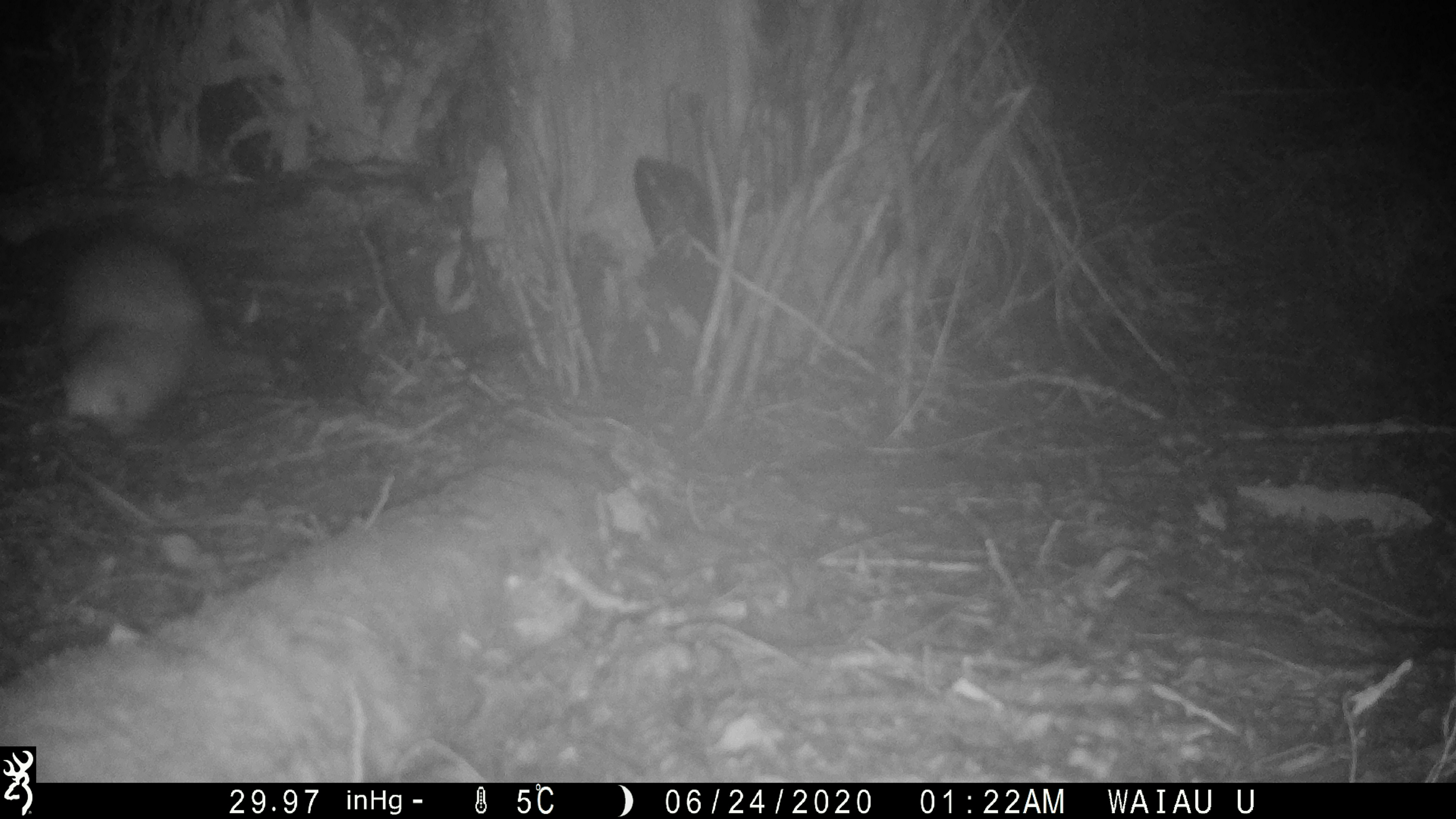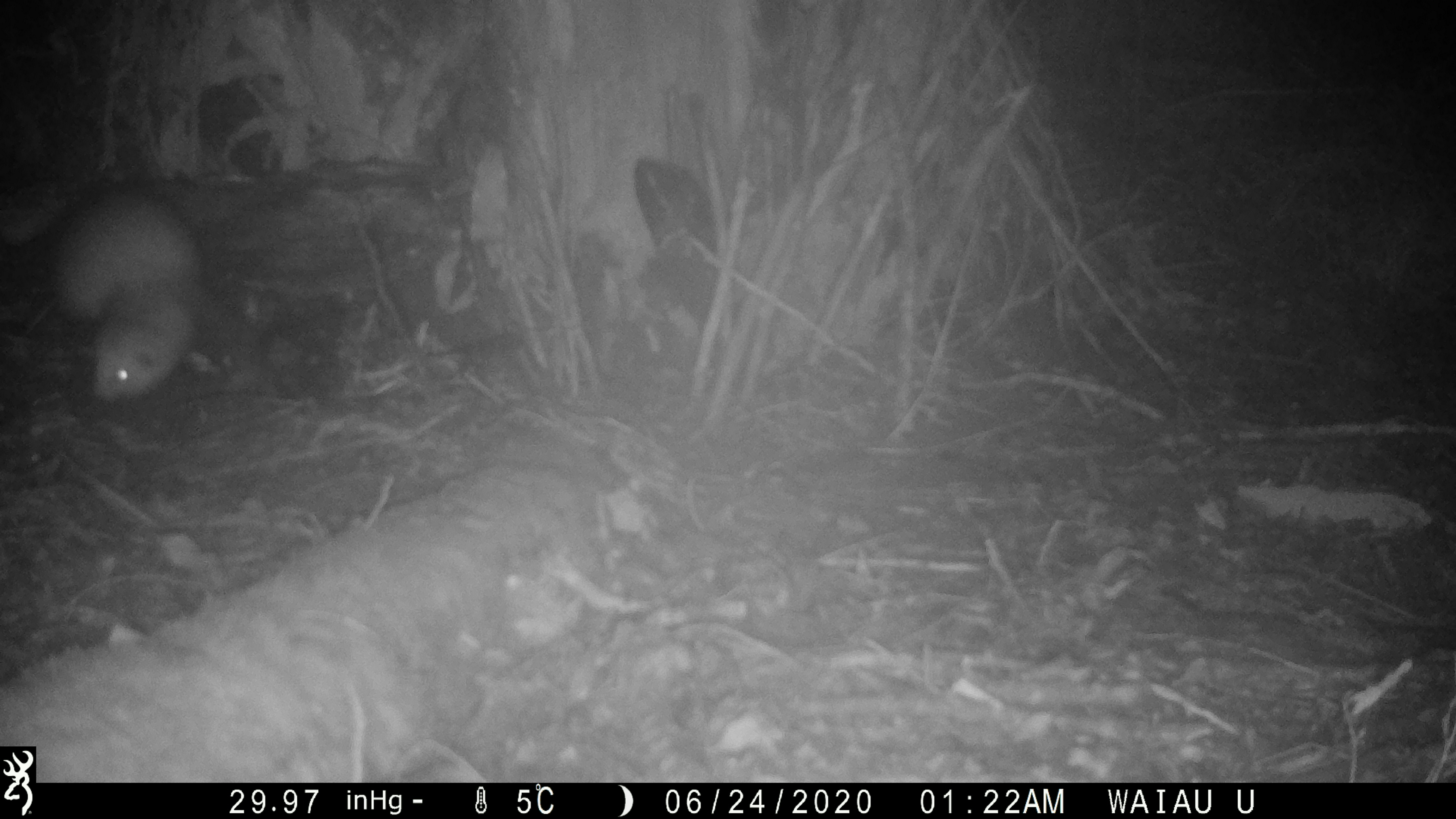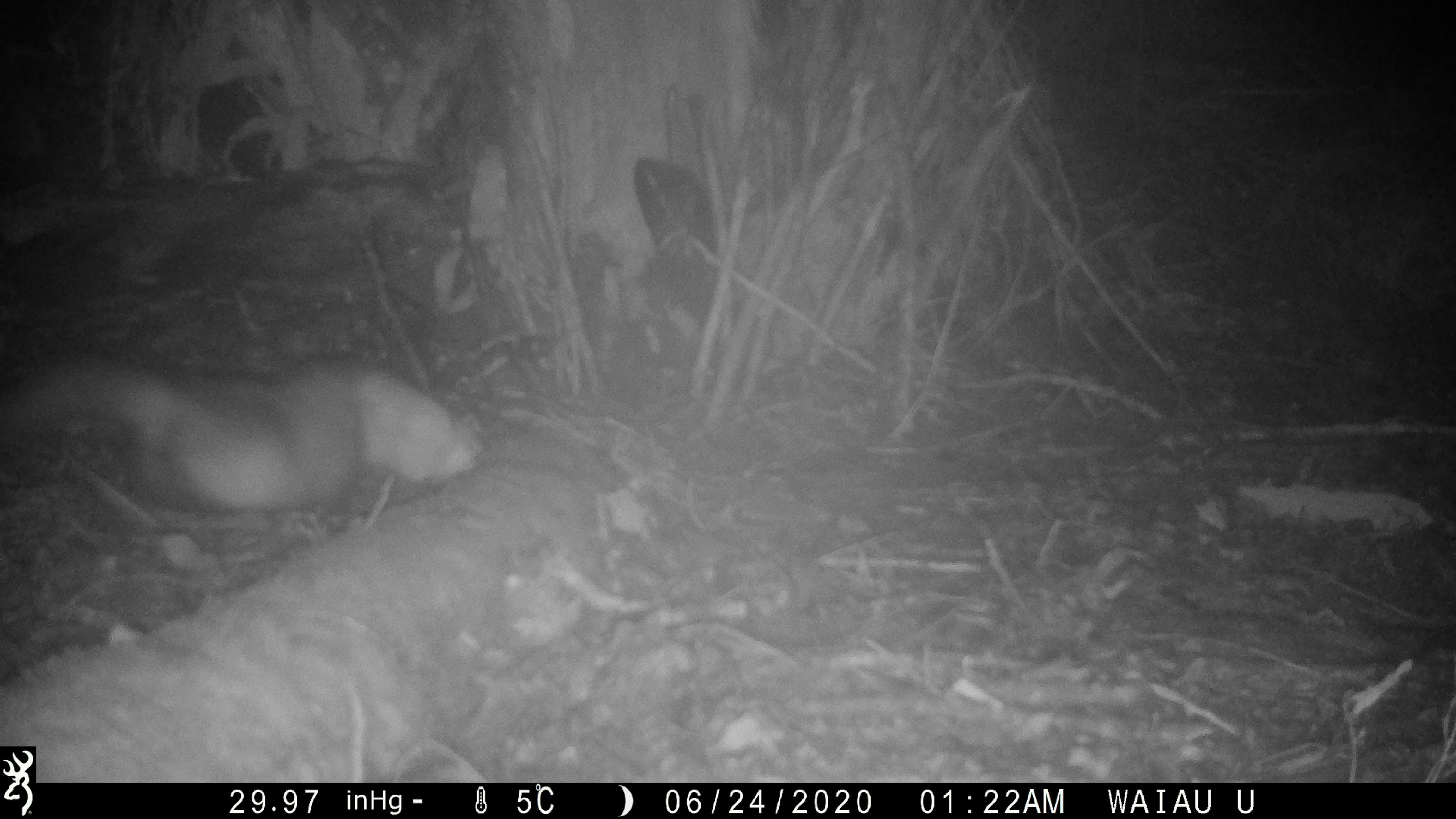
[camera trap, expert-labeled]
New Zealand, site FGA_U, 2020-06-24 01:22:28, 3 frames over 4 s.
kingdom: Animalia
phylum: Chordata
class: Mammalia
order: Carnivora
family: Mustelidae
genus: Mustela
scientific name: Mustela furo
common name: ferret